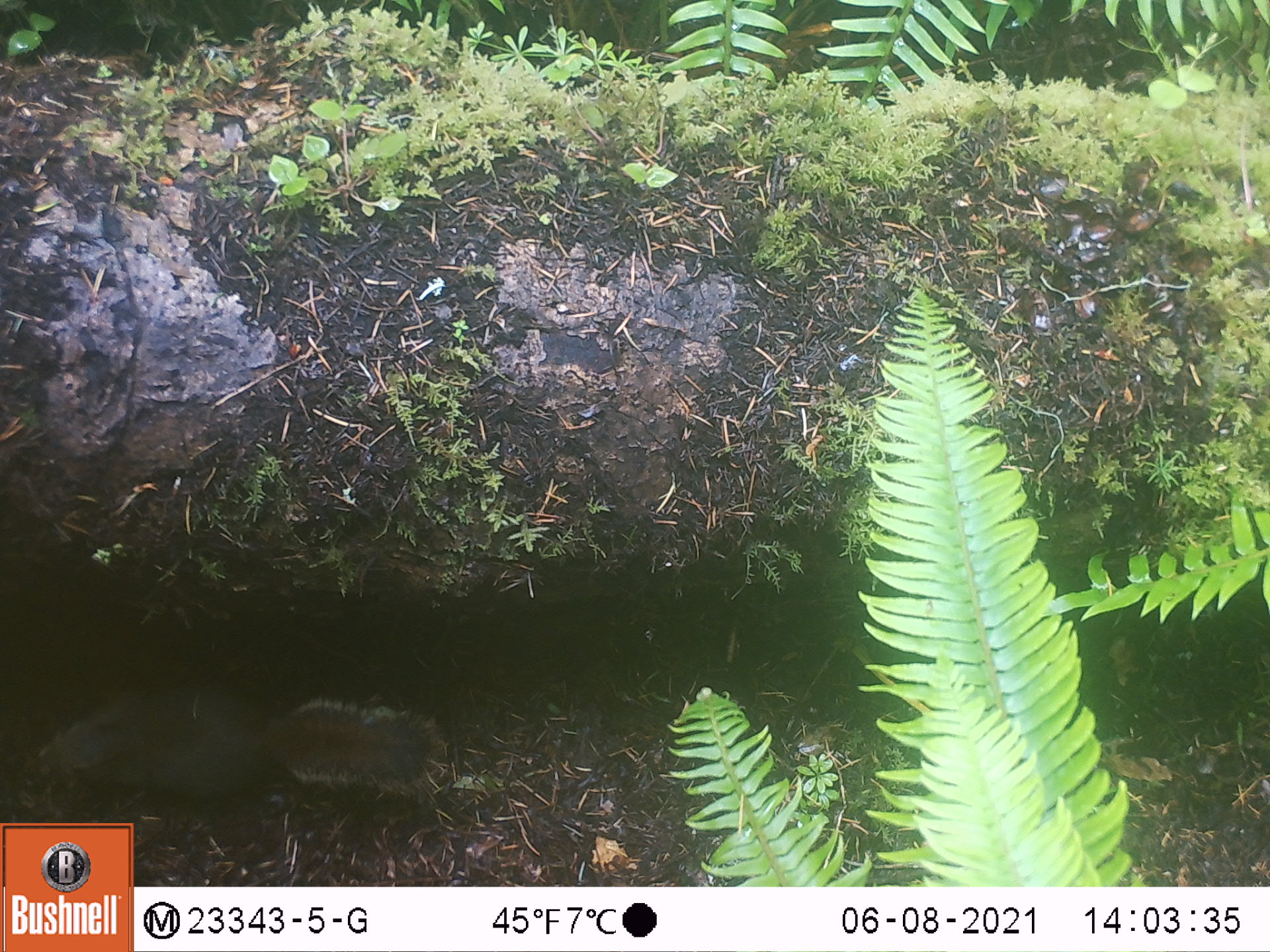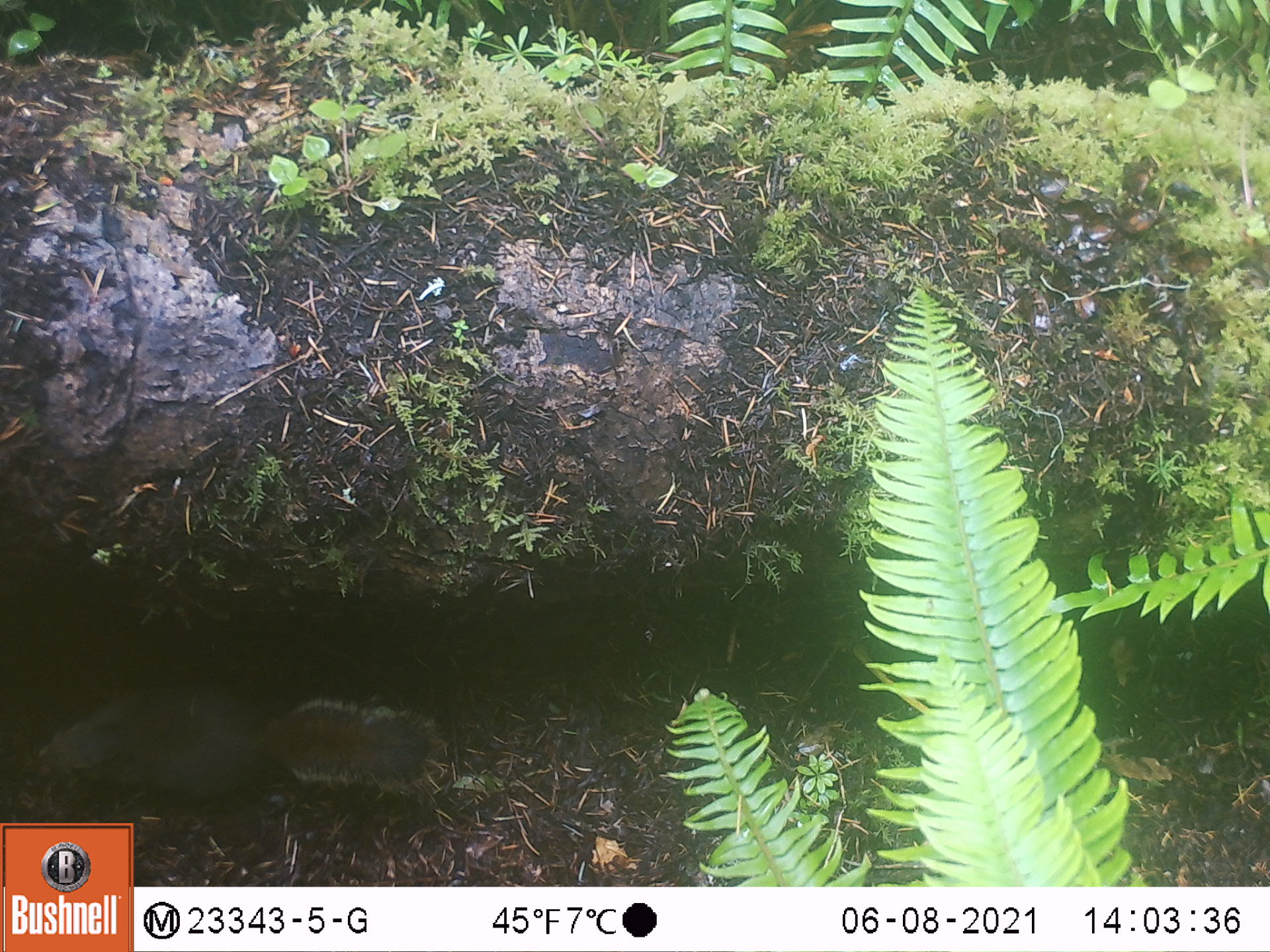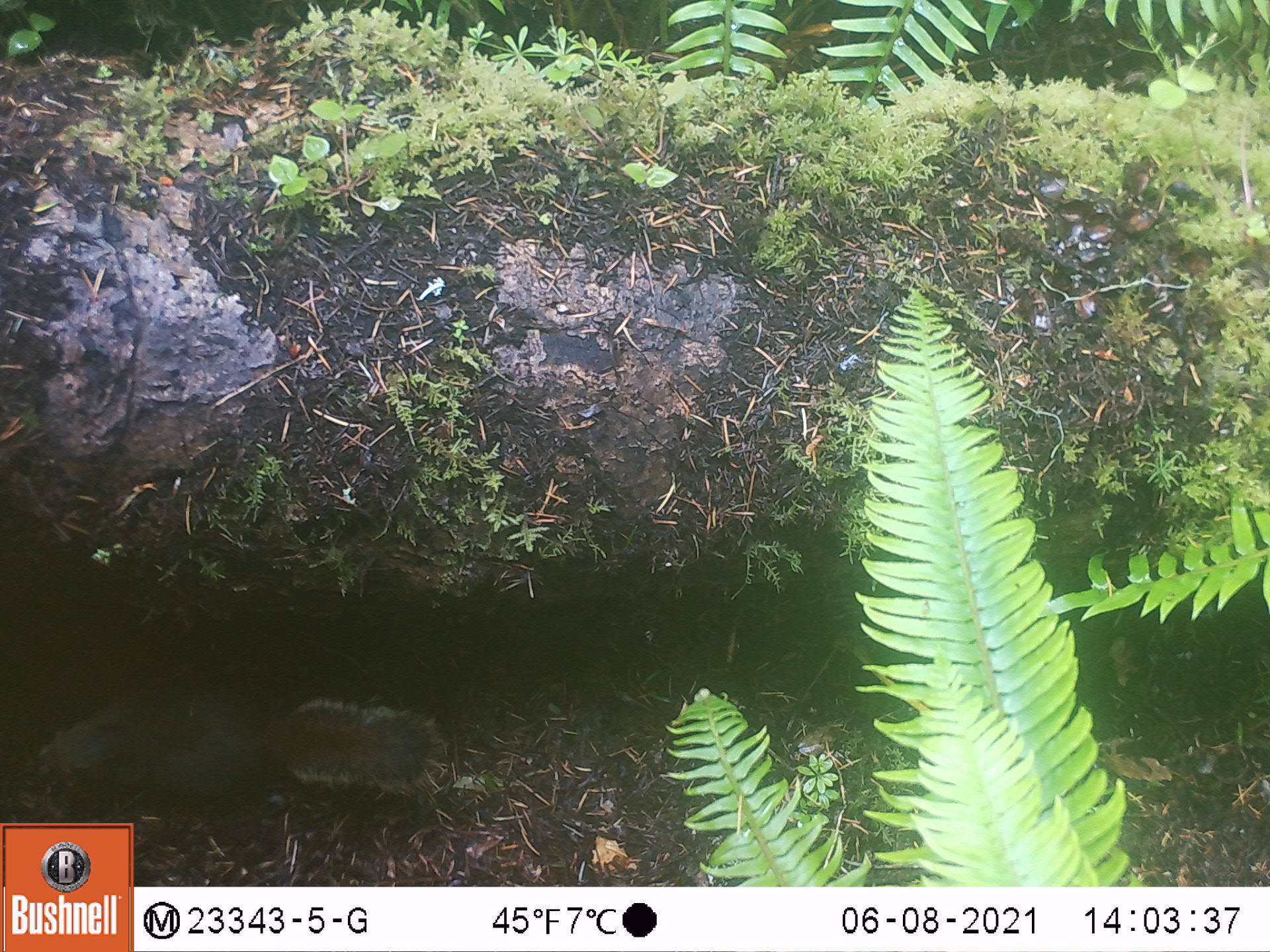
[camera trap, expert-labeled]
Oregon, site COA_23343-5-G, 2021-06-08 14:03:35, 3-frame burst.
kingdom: Animalia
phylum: Chordata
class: Mammalia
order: Rodentia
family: Sciuridae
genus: Tamiasciurus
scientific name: Tamiasciurus douglasii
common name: douglas squirrel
Douglas squirrel (Tamiasciurus douglasii).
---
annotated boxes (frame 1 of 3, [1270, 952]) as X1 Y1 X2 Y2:
douglas squirrel: 30 685 452 799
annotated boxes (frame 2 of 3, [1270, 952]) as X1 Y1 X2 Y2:
douglas squirrel: 27 673 456 804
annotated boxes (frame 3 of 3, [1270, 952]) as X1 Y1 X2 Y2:
douglas squirrel: 27 679 450 807